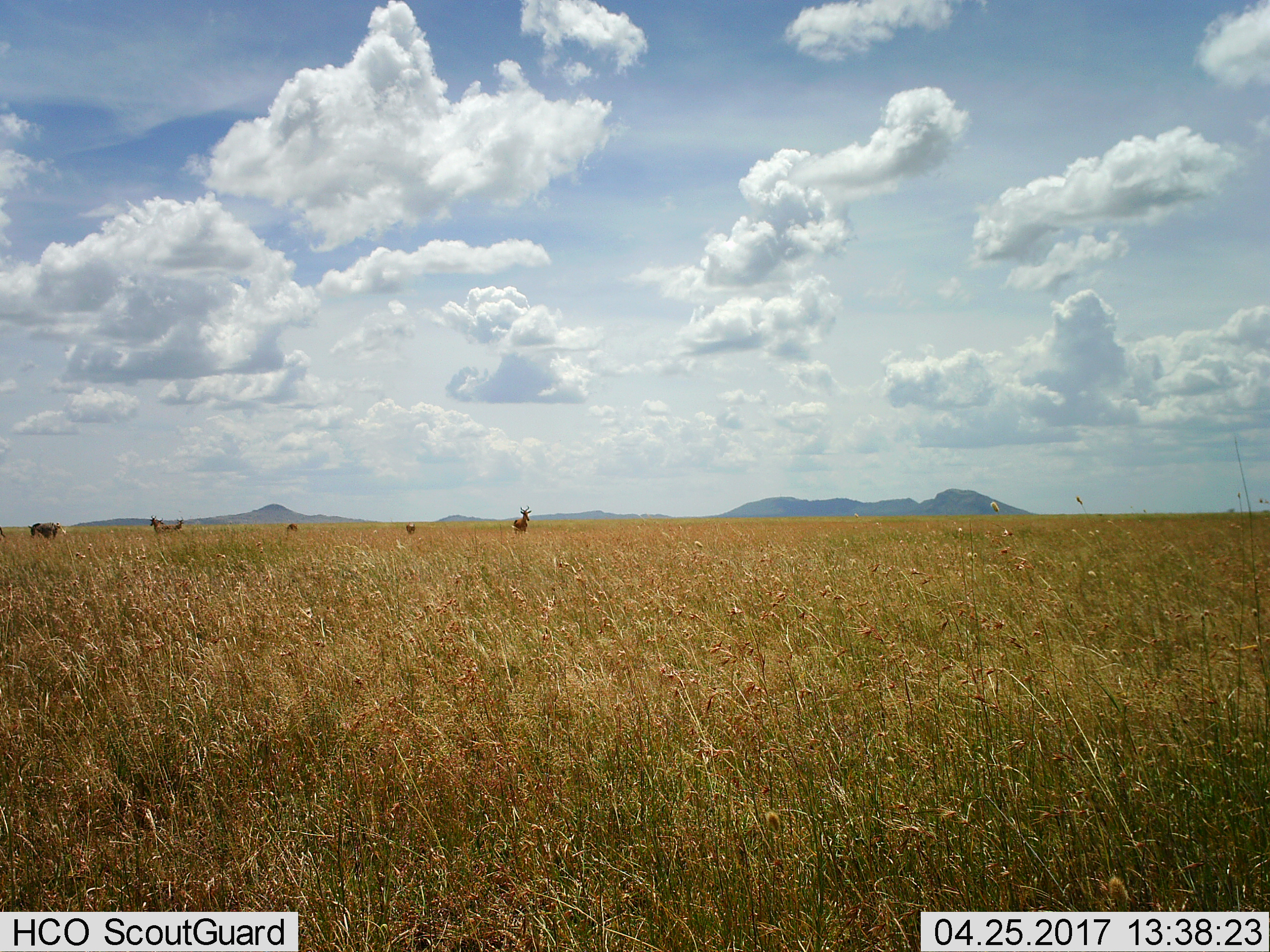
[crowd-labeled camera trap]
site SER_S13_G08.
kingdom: Animalia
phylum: Chordata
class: Mammalia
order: Artiodactyla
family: Bovidae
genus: Alcelaphus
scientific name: Alcelaphus buselaphus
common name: hartebeest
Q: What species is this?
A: Hartebeest (Alcelaphus buselaphus).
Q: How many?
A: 5.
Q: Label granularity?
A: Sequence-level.